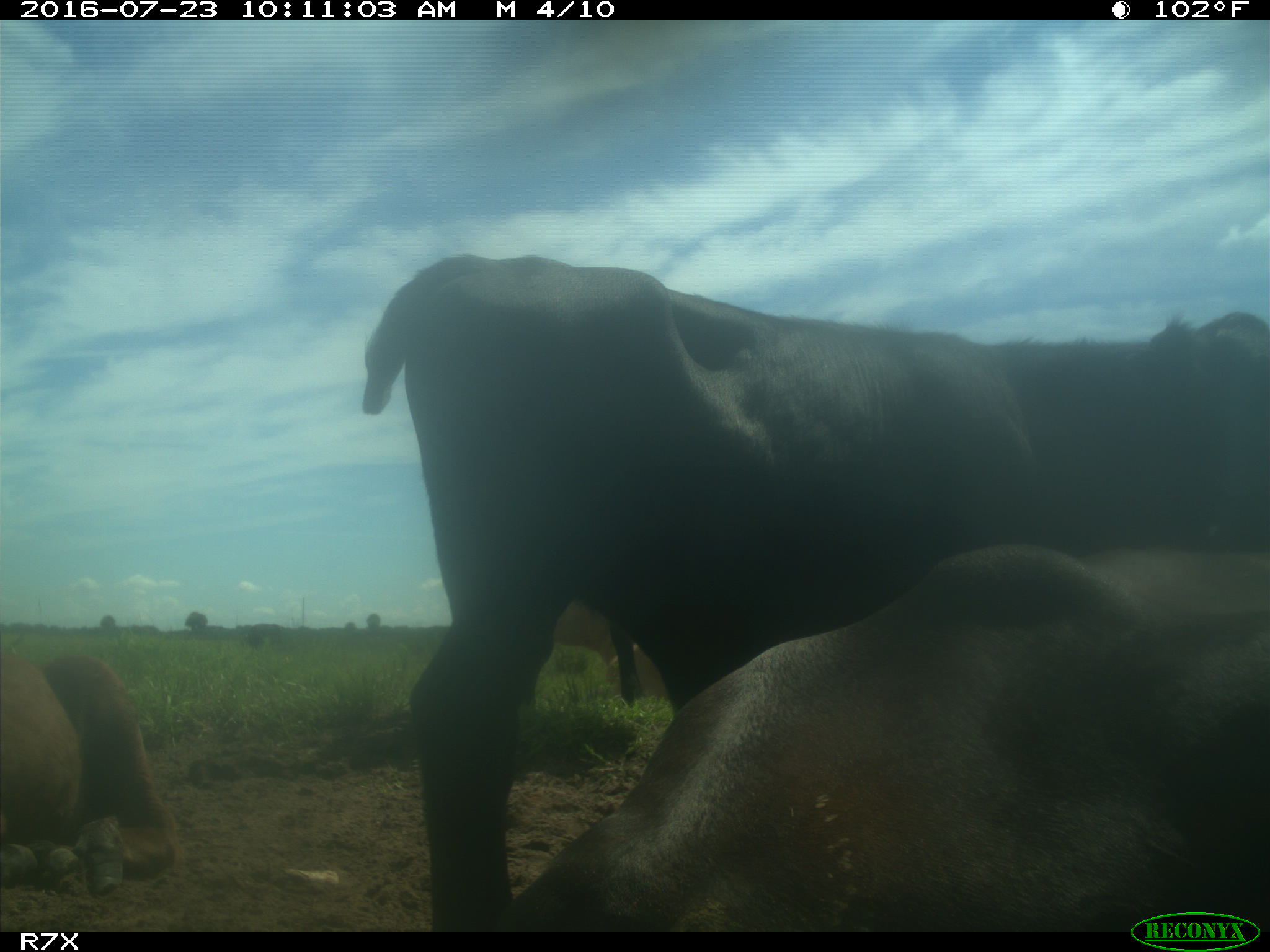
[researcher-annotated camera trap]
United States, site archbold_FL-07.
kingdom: Animalia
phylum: Chordata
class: Mammalia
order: Artiodactyla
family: Bovidae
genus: Bos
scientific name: Bos taurus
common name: domestic cow